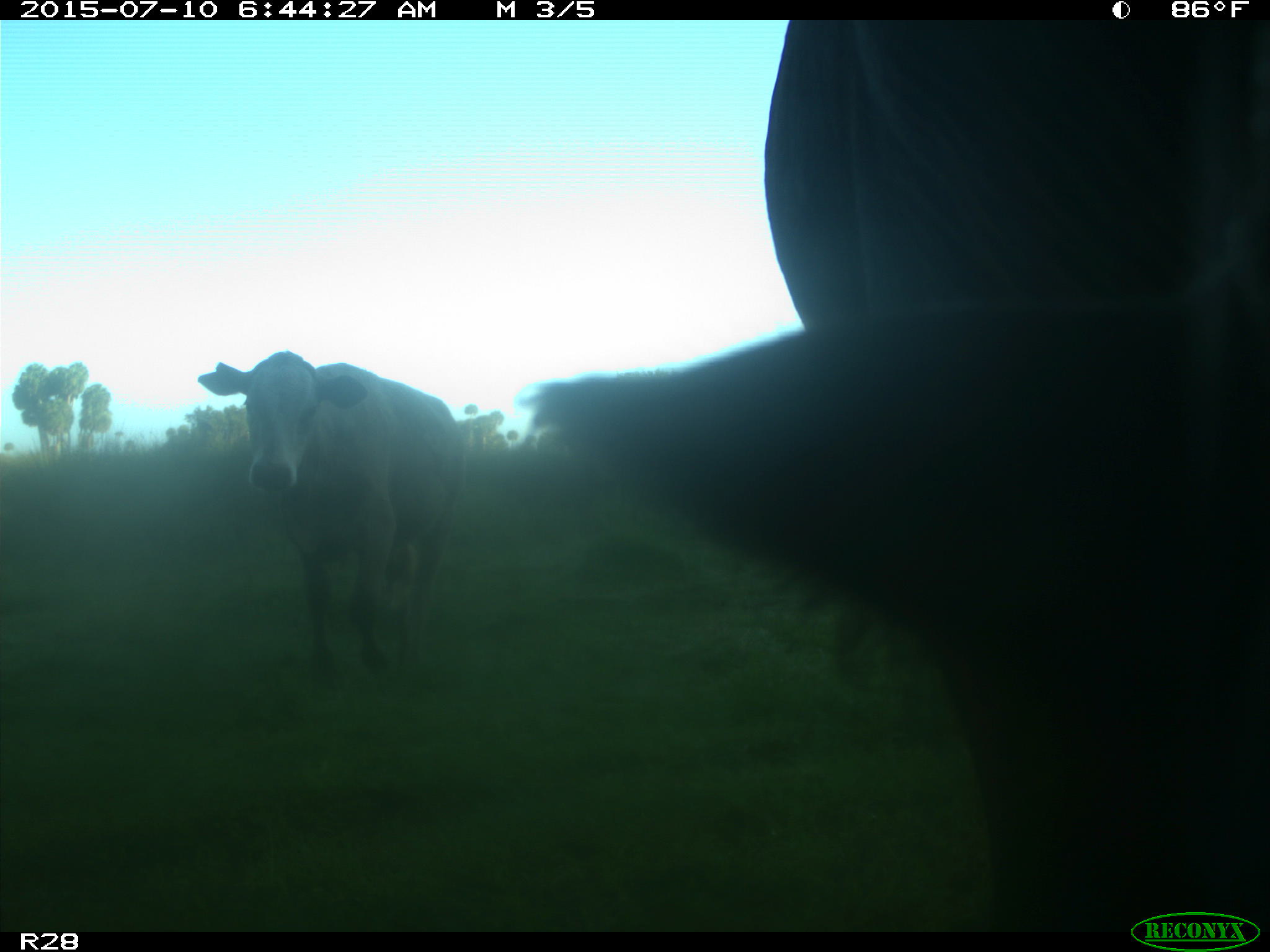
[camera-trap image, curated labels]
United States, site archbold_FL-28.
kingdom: Animalia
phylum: Chordata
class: Mammalia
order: Artiodactyla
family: Bovidae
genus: Bos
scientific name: Bos taurus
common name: domestic cow